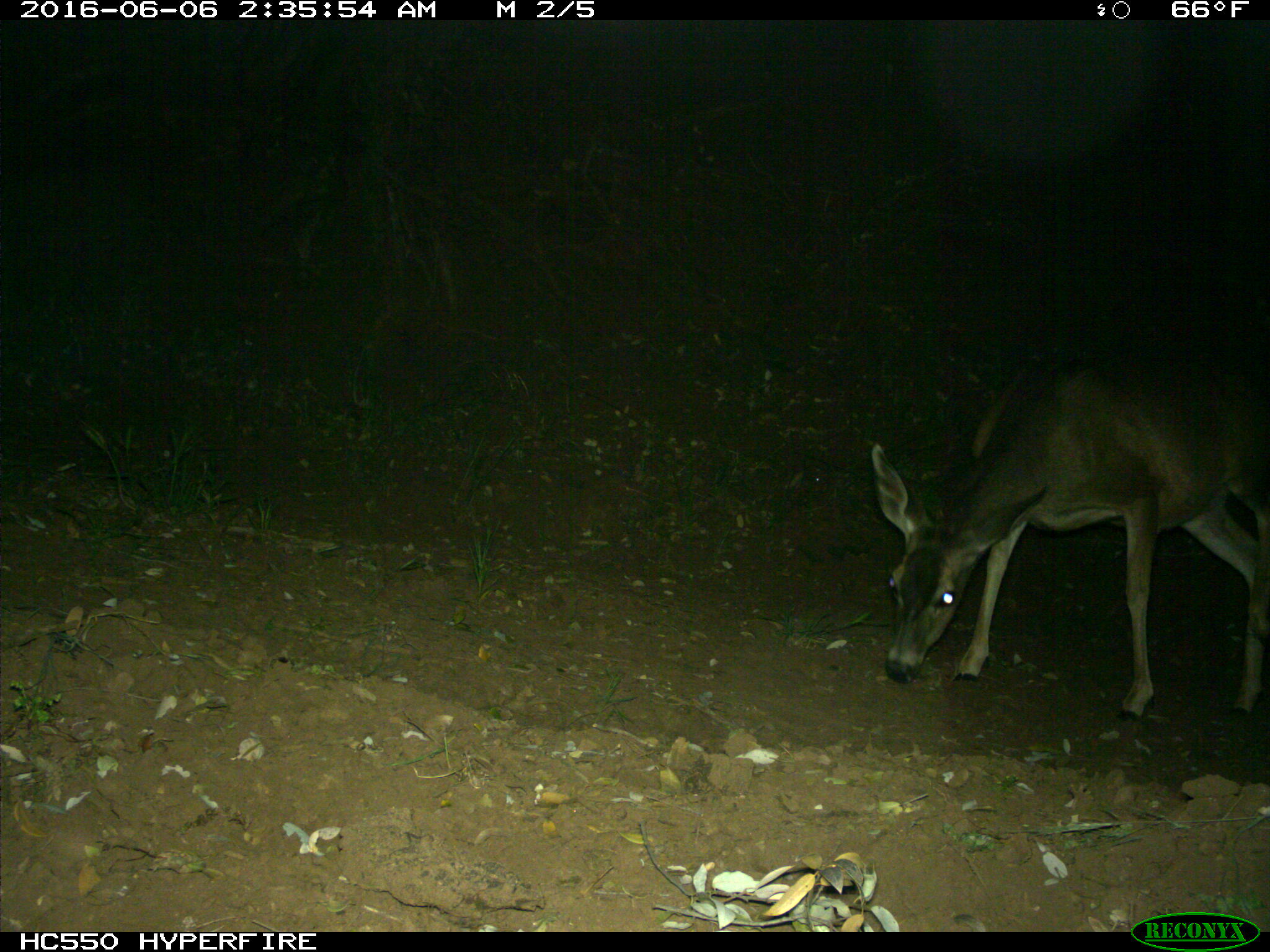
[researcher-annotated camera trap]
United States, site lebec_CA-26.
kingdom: Animalia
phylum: Chordata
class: Mammalia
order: Artiodactyla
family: Cervidae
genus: Odocoileus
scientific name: Odocoileus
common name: deer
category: unidentified deer